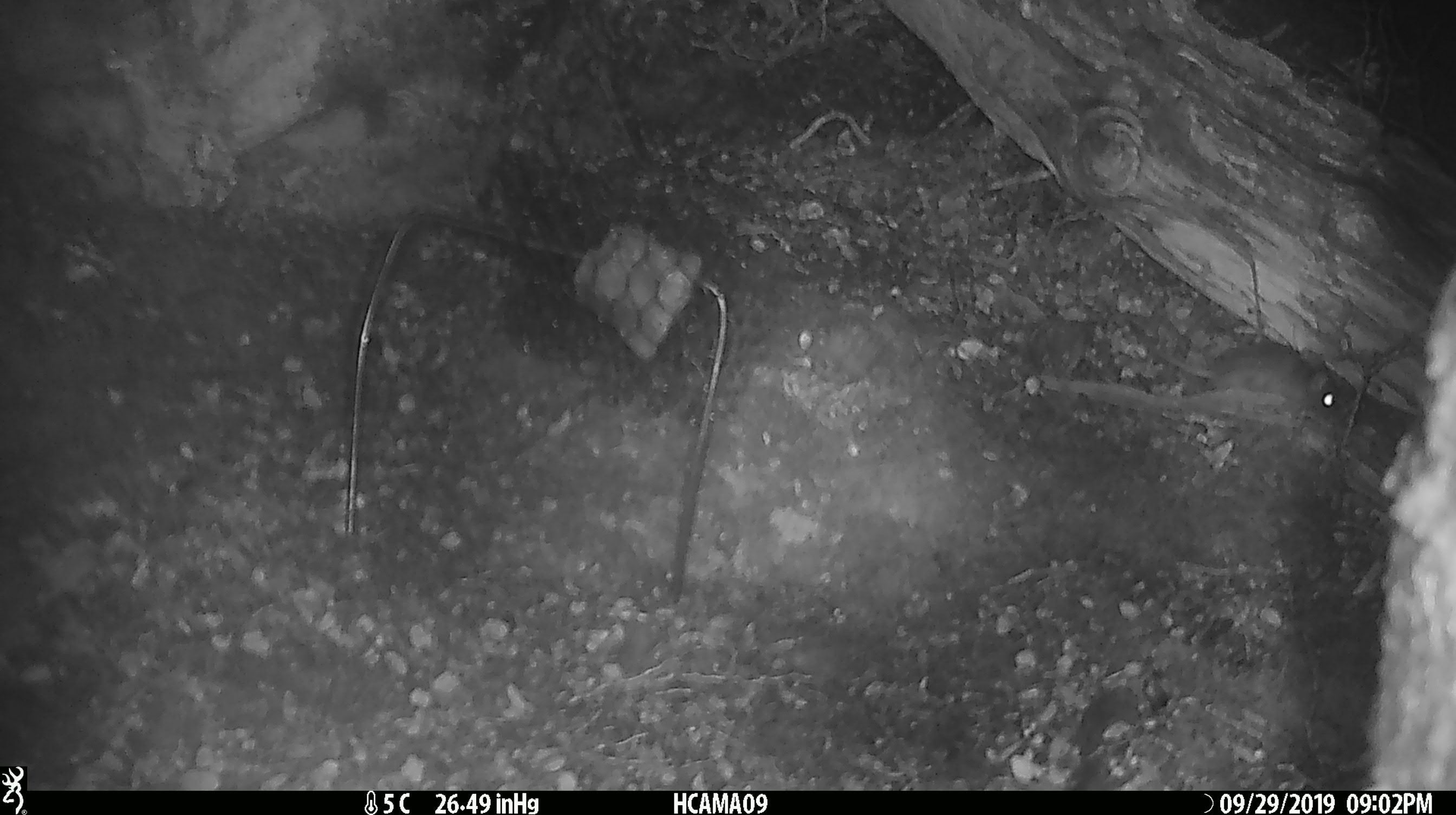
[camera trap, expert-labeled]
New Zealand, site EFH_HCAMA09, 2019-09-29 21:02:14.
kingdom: Animalia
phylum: Chordata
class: Mammalia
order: Rodentia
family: Muridae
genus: Mus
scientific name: Mus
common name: mouse